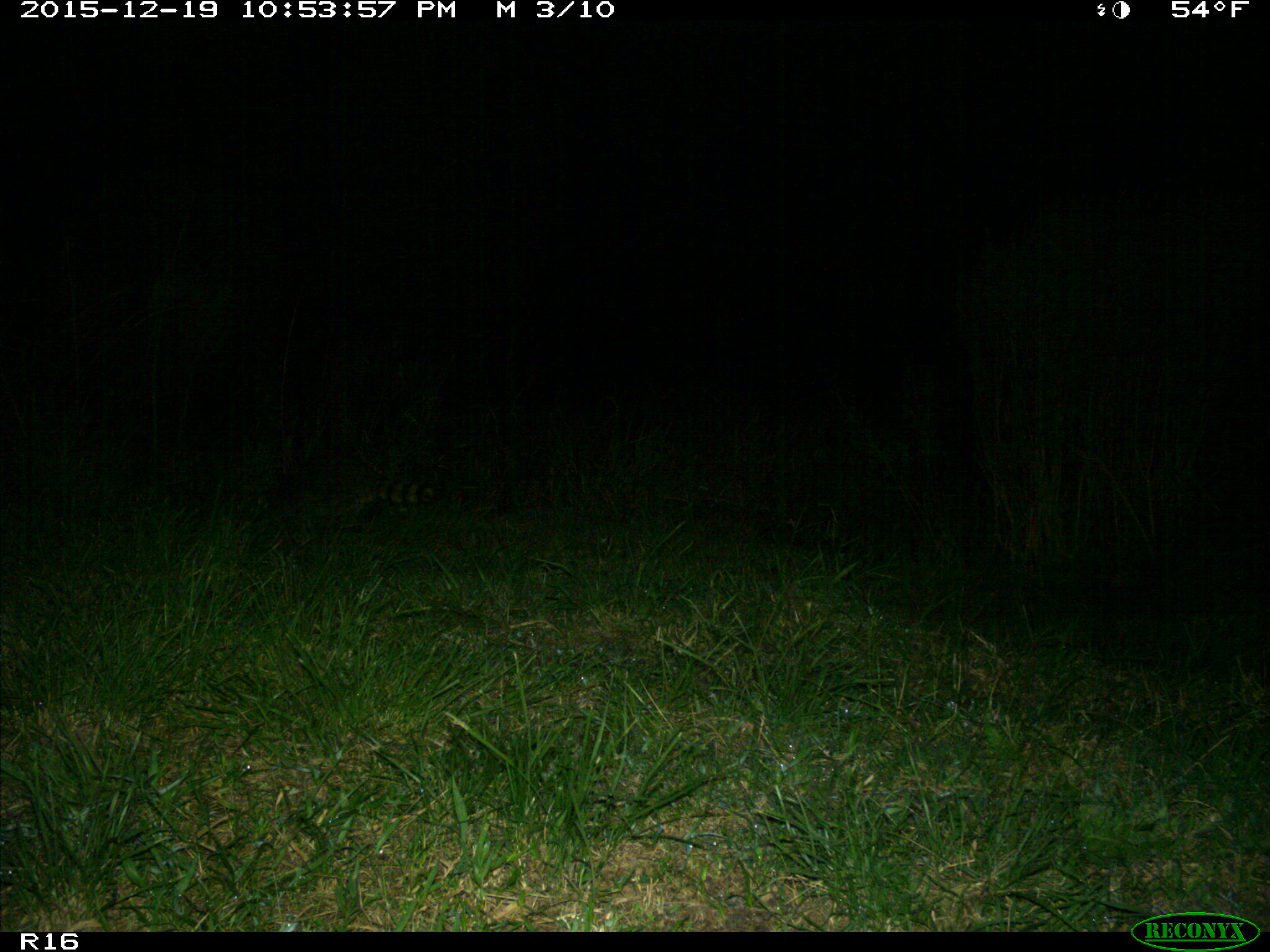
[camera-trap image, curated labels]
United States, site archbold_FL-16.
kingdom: Animalia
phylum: Chordata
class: Mammalia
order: Carnivora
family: Procyonidae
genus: Procyon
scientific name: Procyon lotor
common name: common raccoon